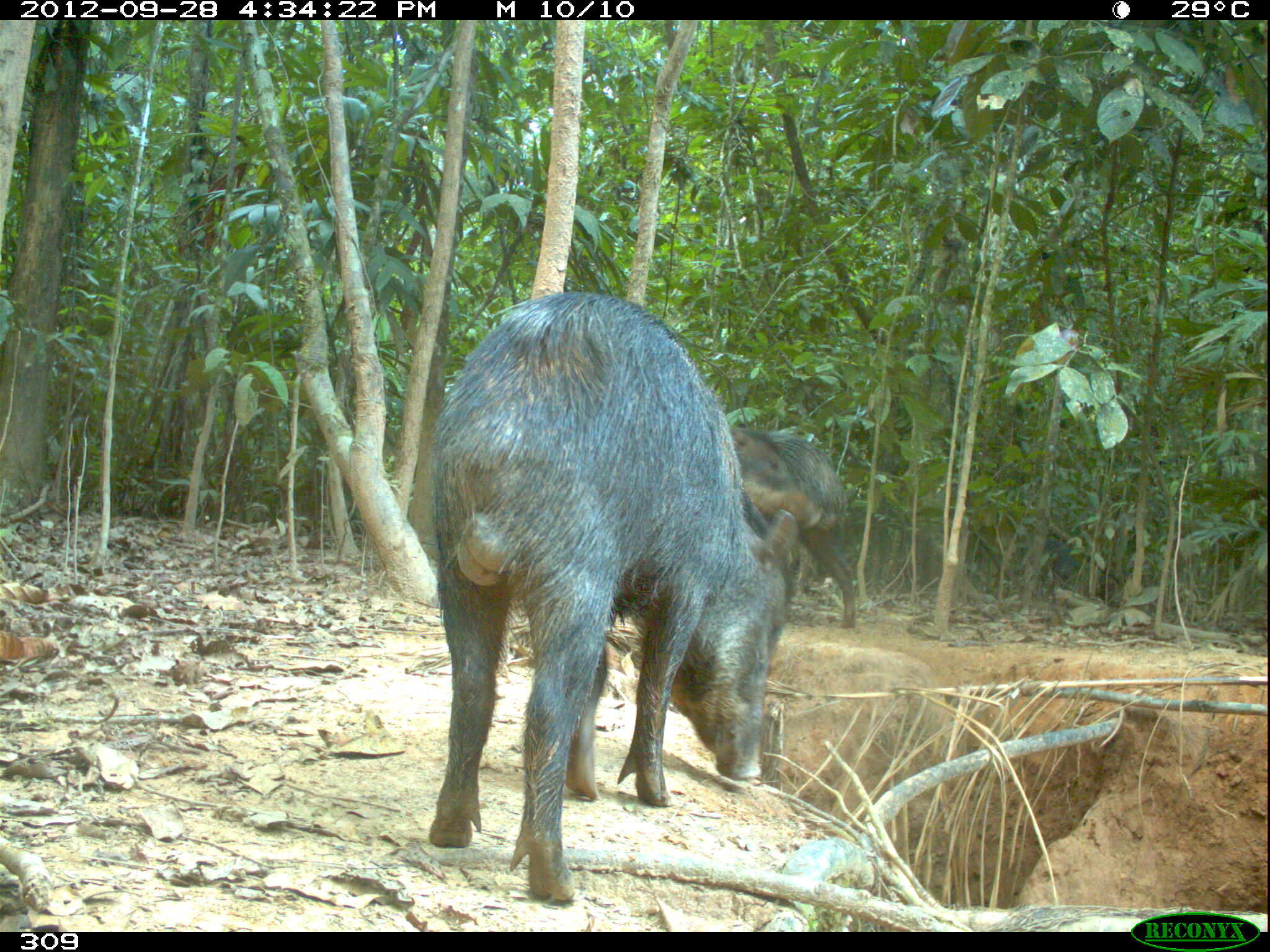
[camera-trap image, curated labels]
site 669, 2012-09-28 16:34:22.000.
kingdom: Animalia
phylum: Chordata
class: Mammalia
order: Artiodactyla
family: Tayassuidae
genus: Tayassu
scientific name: Tayassu pecari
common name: white-lipped peccary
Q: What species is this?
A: Tayassu pecari (white-lipped peccary).